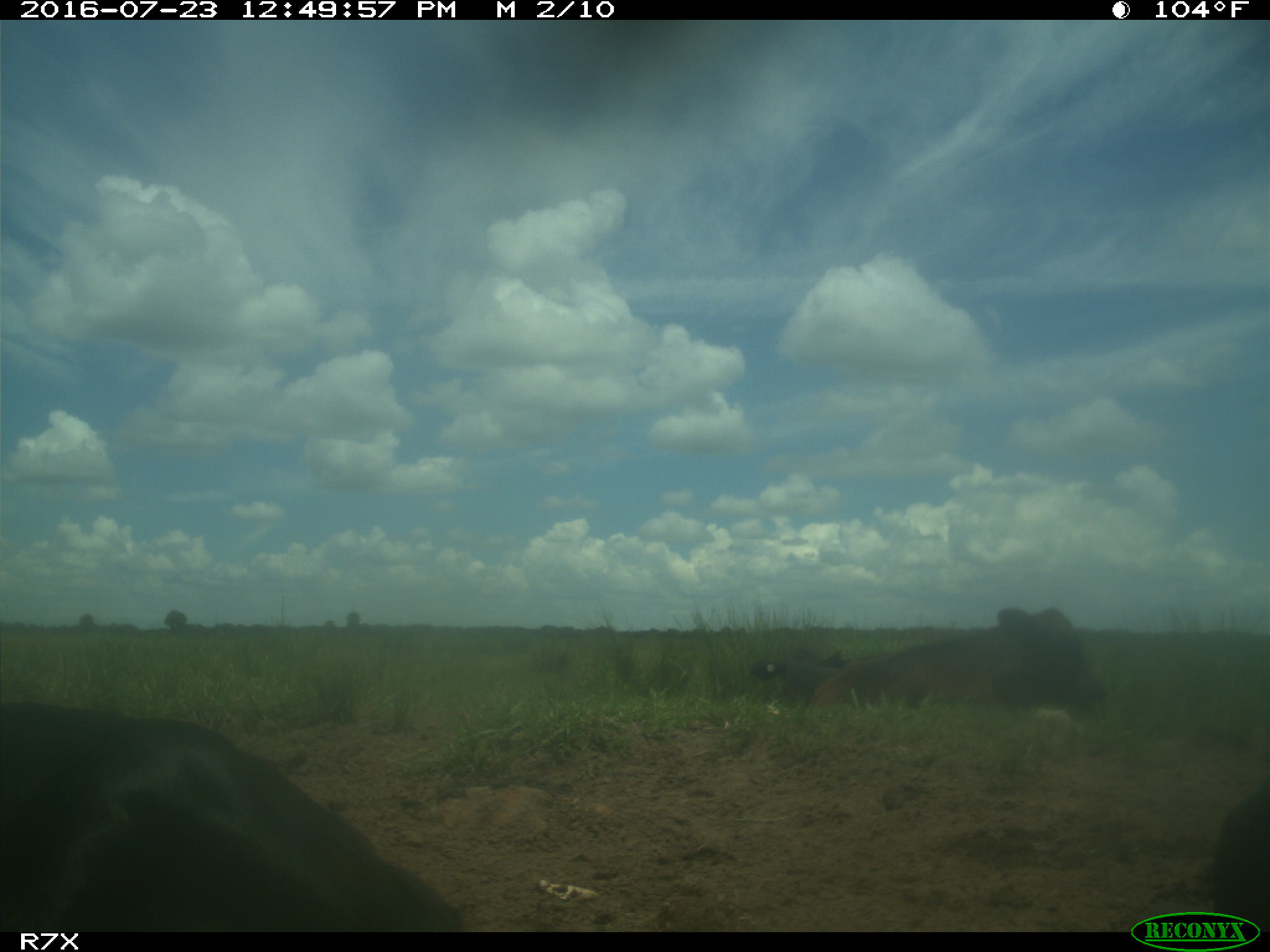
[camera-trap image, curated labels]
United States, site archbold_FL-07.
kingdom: Animalia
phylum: Chordata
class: Mammalia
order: Artiodactyla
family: Bovidae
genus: Bos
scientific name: Bos taurus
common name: domestic cow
Bos taurus (domestic cow).